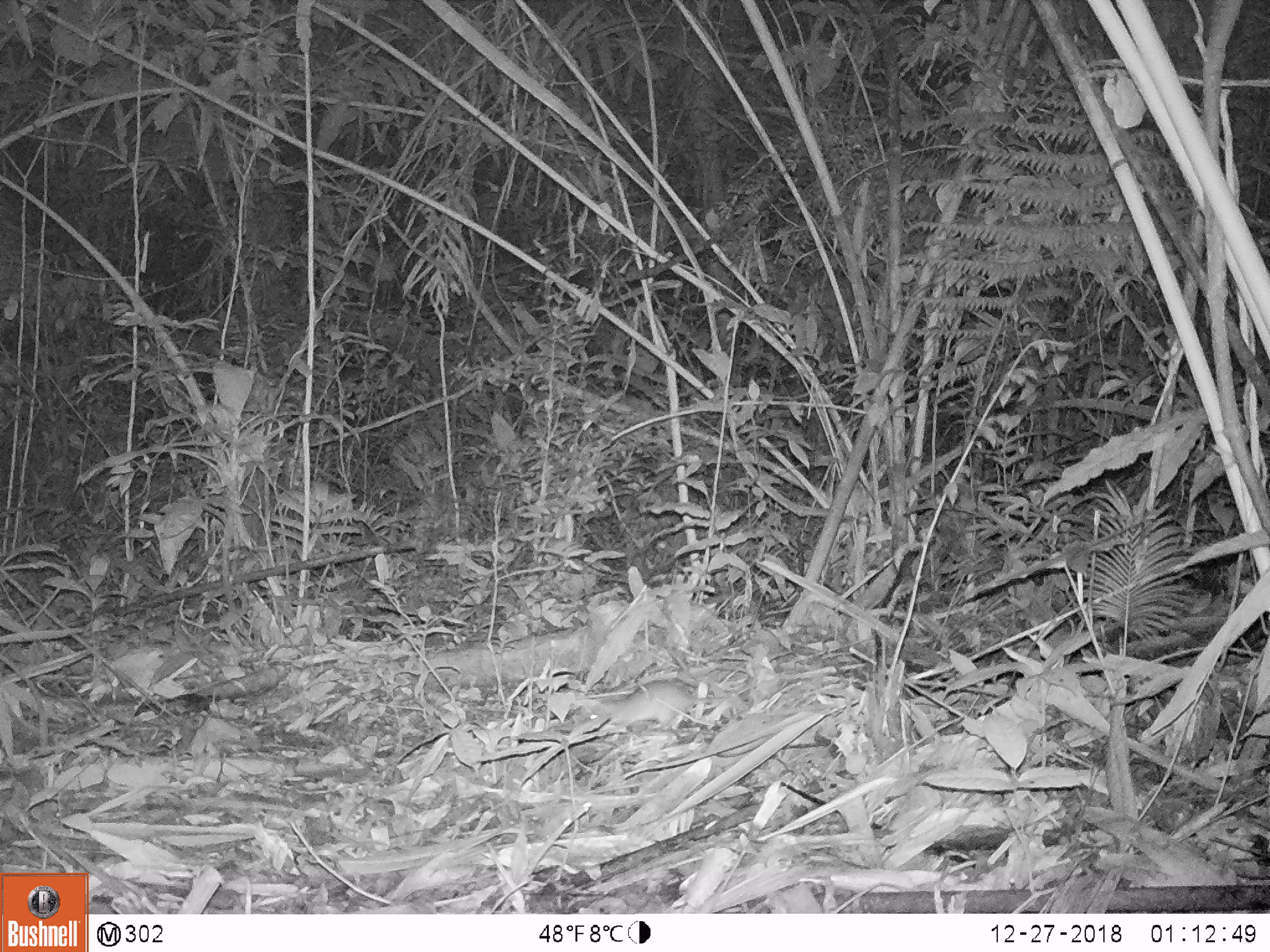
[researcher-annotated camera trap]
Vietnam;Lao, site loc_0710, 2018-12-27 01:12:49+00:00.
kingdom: Animalia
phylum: Chordata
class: Mammalia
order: Rodentia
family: Muridae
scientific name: Muridae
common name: old-world mice and rats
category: unidentified murid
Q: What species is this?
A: Unidentified murid (old-world mice and rats) (Muridae).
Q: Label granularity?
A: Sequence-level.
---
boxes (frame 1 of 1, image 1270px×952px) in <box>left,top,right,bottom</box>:
unidentified murid: <box>576,678,726,732</box>